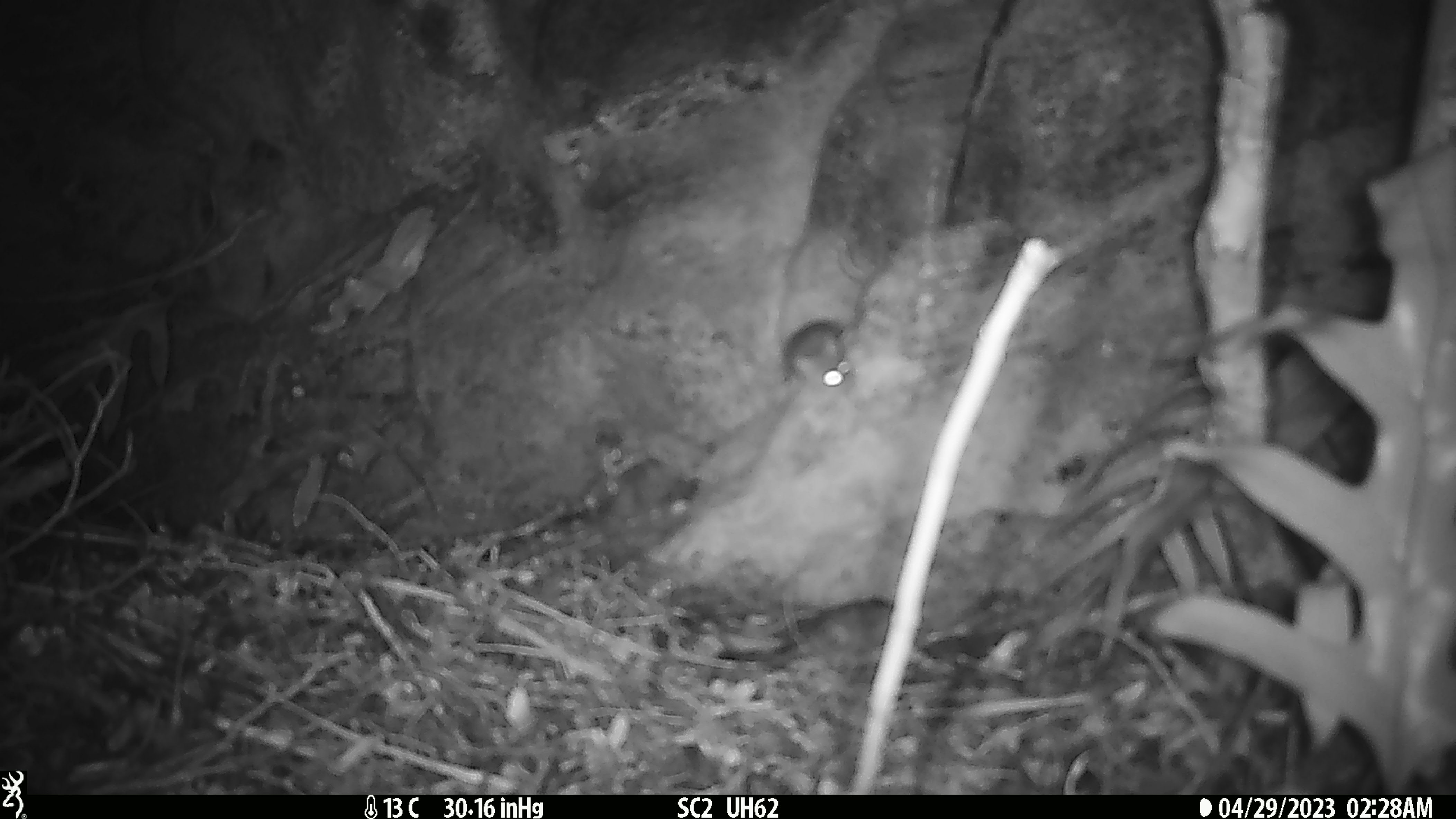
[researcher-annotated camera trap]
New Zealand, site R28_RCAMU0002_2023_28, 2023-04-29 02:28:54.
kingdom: Animalia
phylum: Chordata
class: Mammalia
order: Rodentia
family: Muridae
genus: Mus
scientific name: Mus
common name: mouse